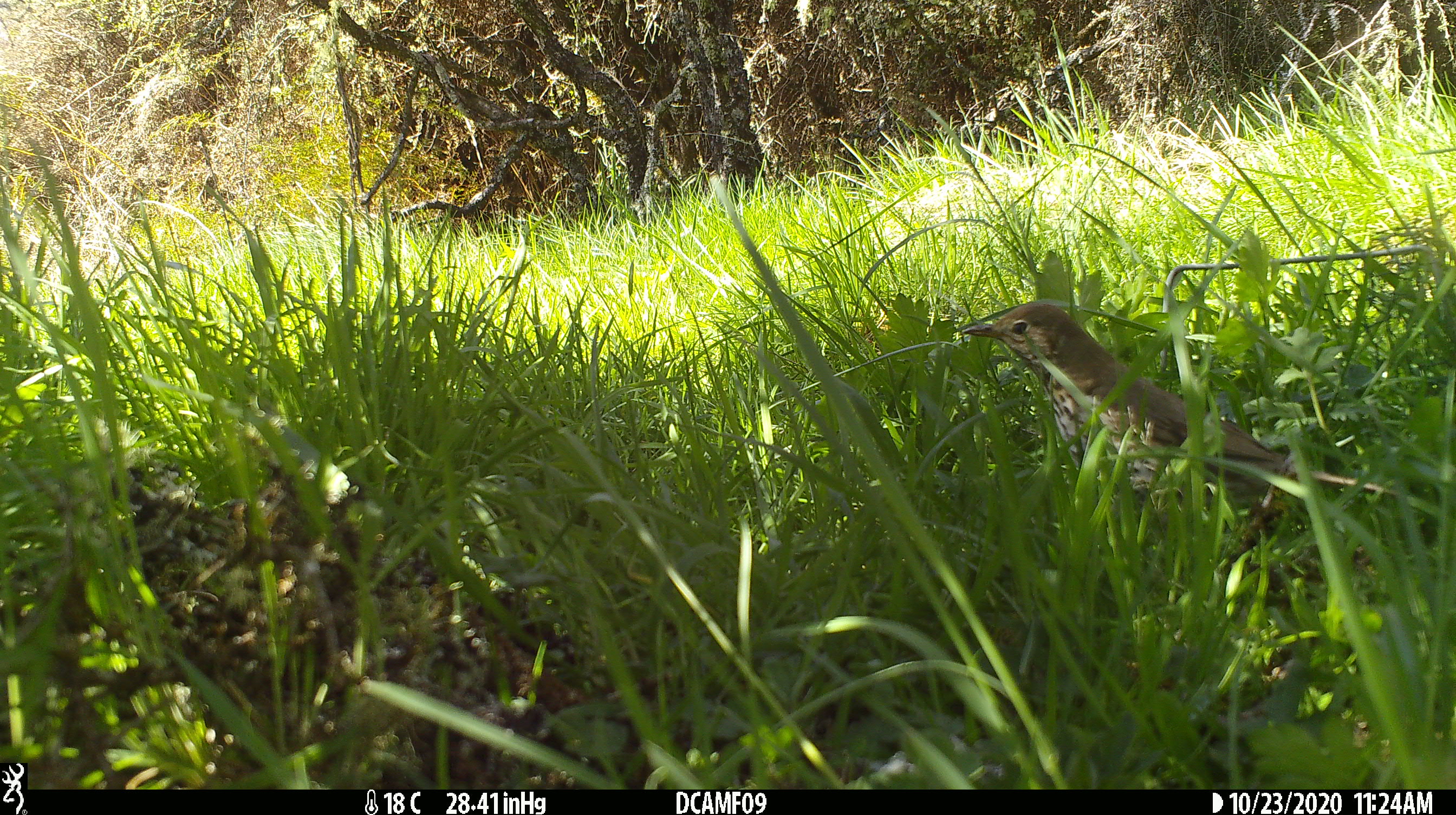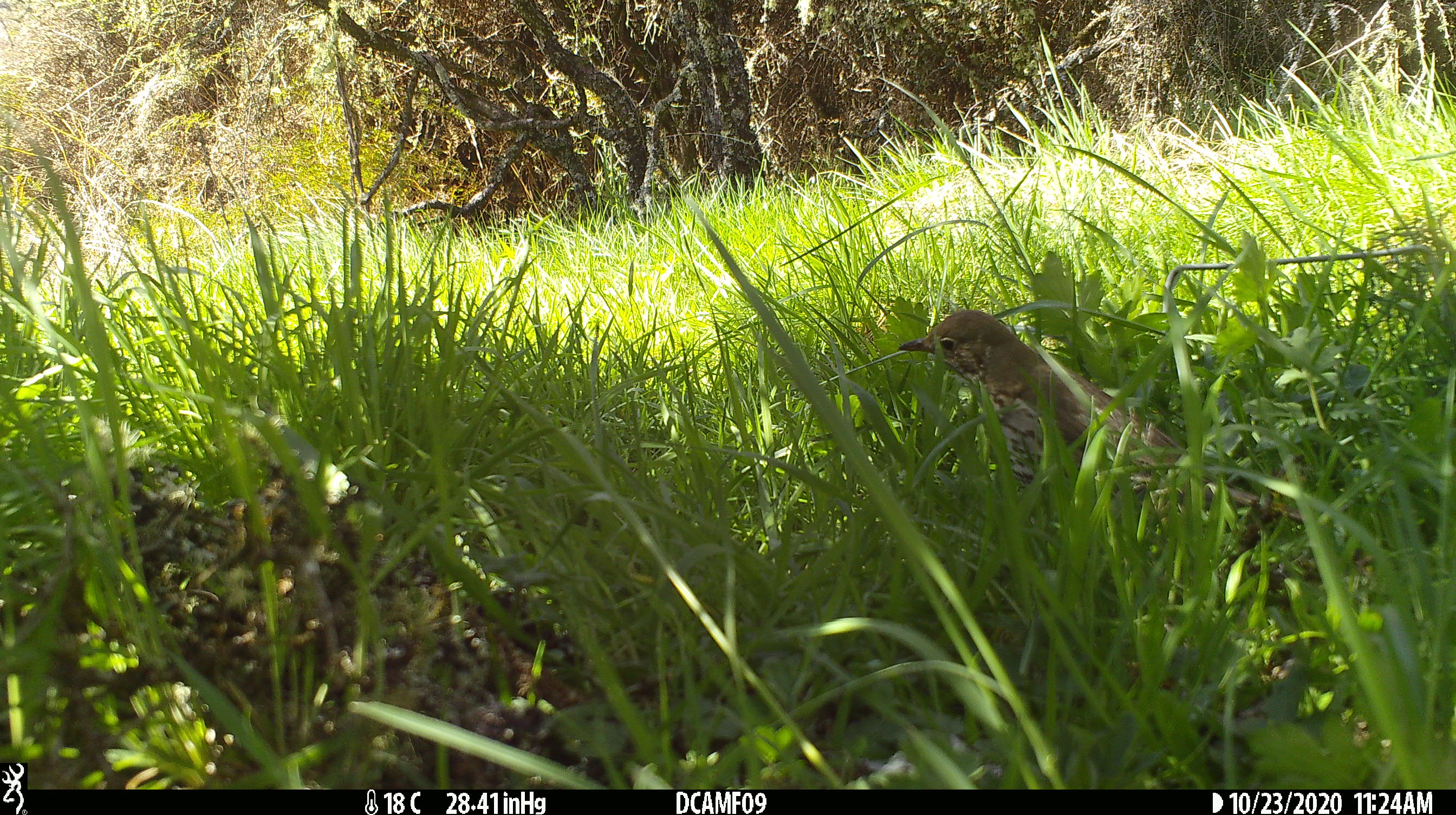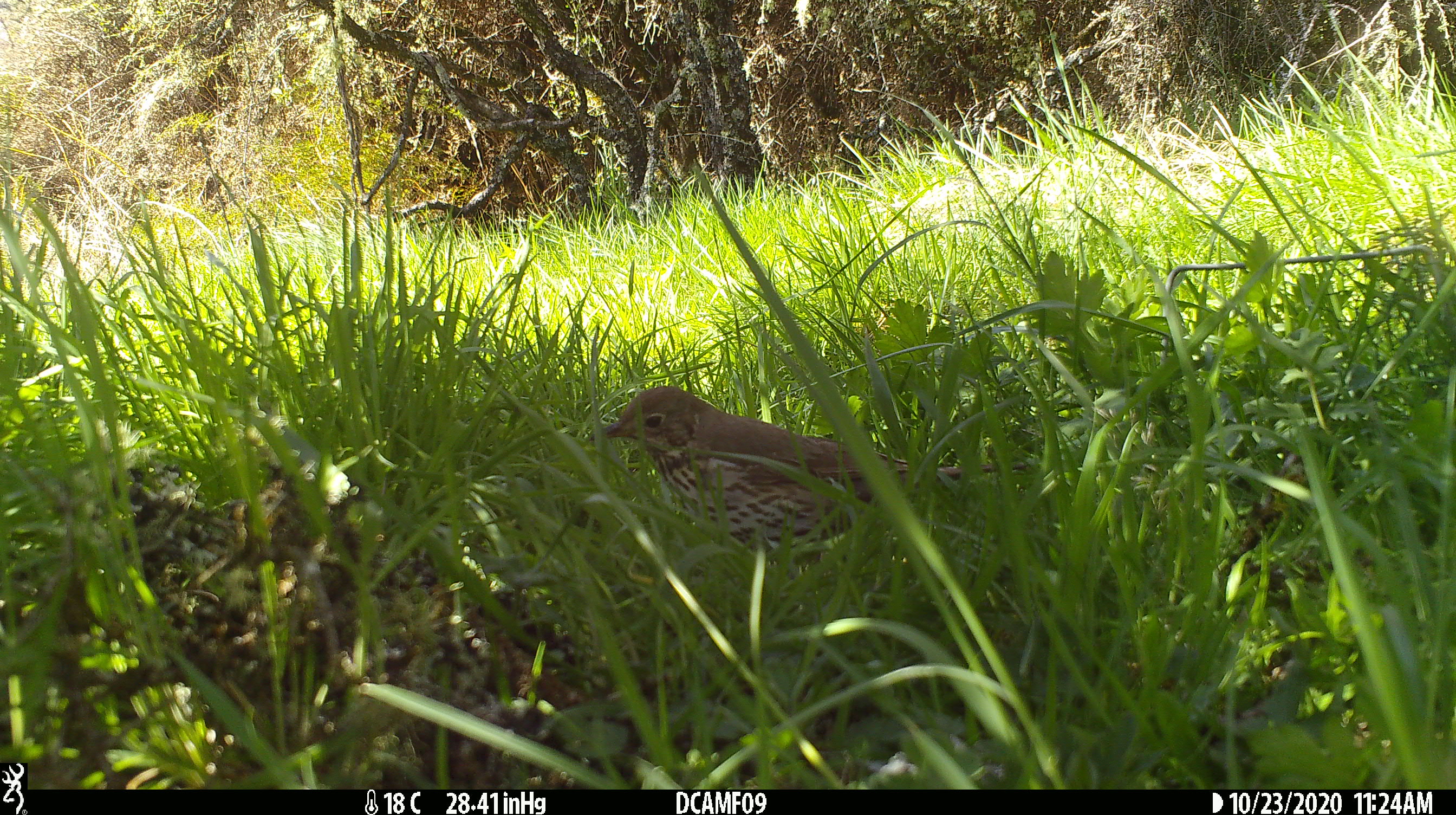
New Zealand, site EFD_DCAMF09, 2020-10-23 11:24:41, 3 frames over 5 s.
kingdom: Animalia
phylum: Chordata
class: Aves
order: Passeriformes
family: Turdidae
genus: Turdus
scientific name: Turdus philomelos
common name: song thrush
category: thrush